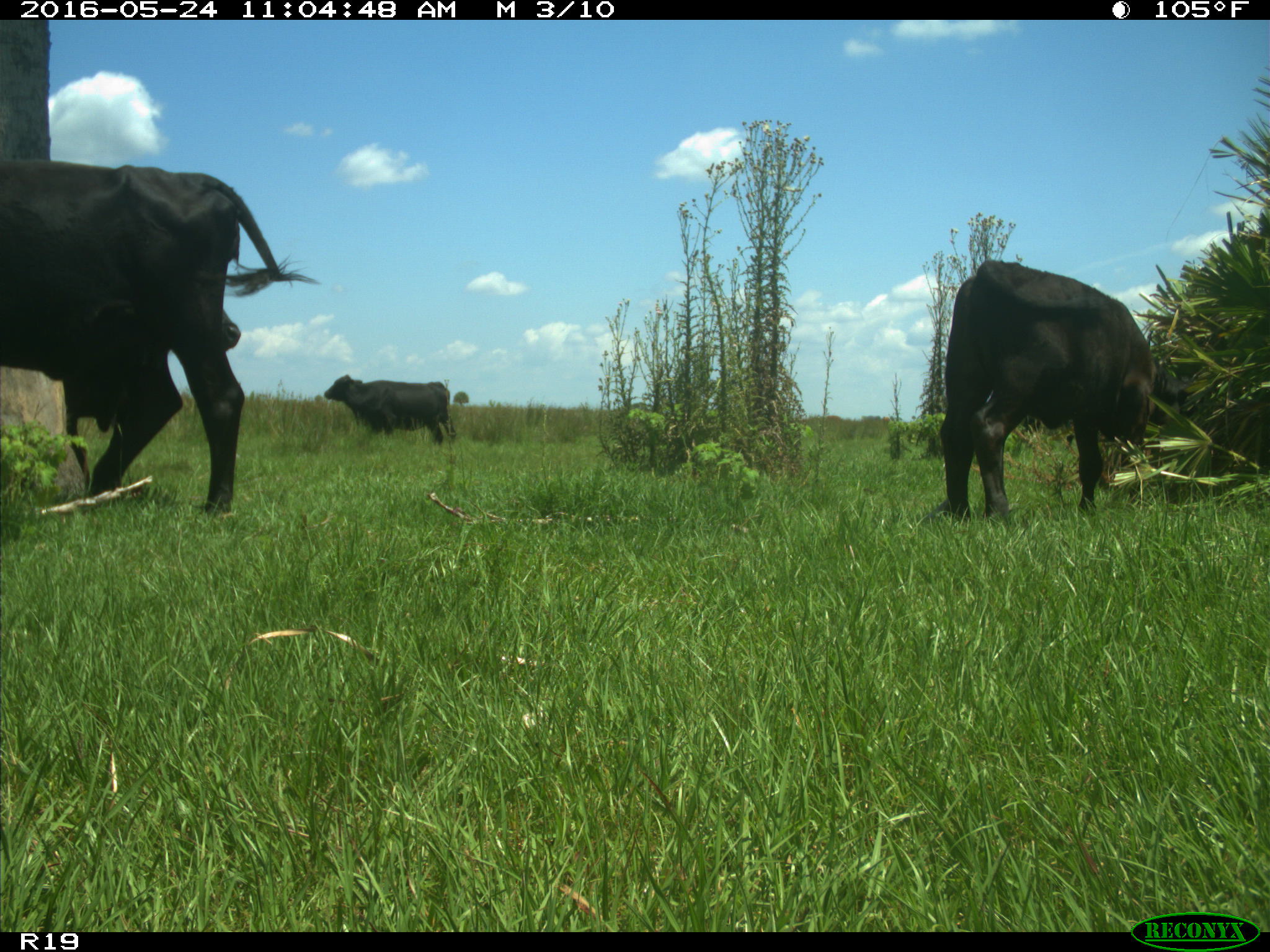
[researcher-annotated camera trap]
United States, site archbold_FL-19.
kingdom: Animalia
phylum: Chordata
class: Mammalia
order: Artiodactyla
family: Bovidae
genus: Bos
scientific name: Bos taurus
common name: domestic cow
Bos taurus (domestic cow).